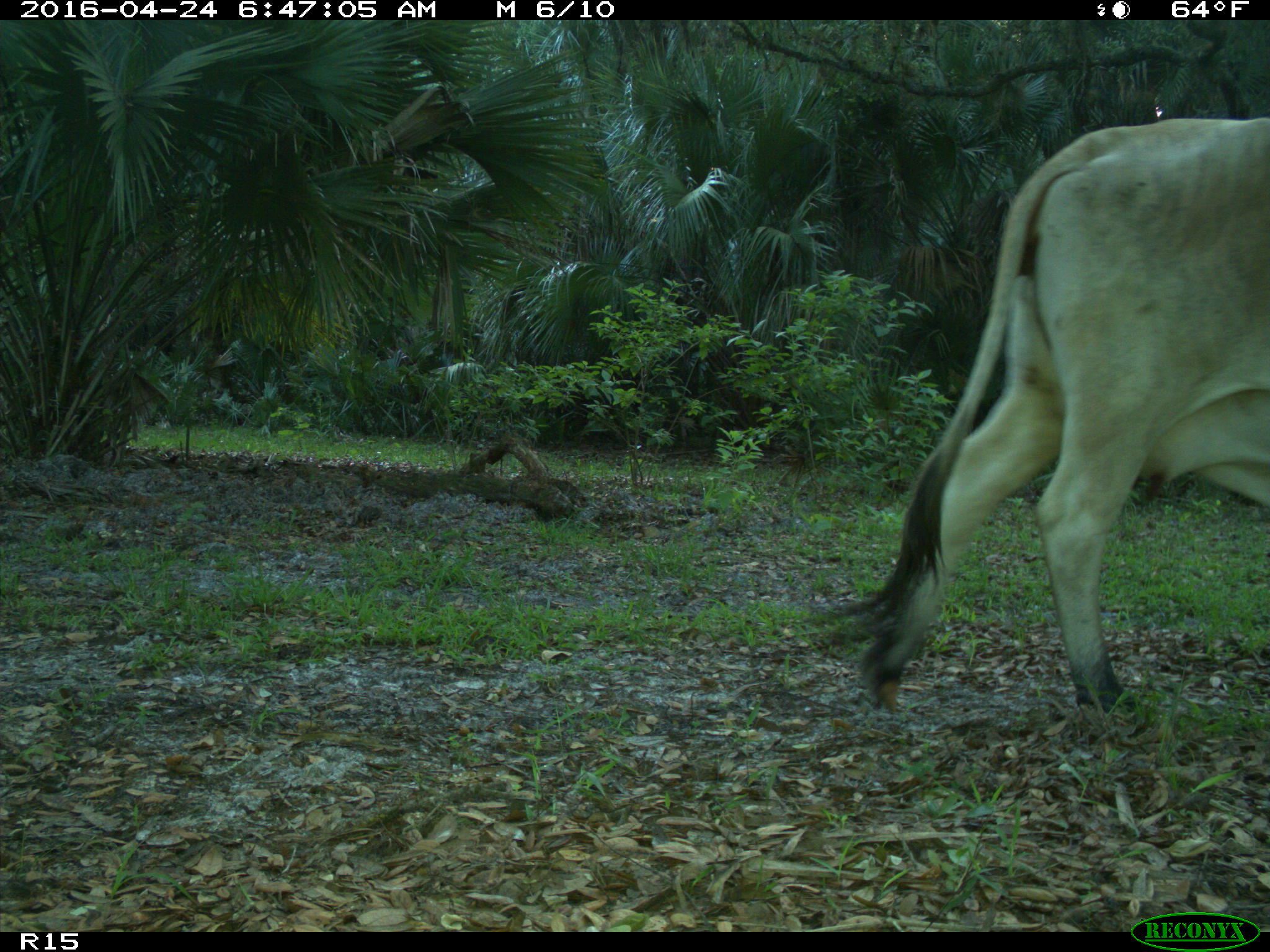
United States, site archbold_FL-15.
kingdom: Animalia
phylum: Chordata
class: Mammalia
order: Artiodactyla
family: Bovidae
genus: Bos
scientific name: Bos taurus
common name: domestic cow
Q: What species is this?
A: Bos taurus (domestic cow).